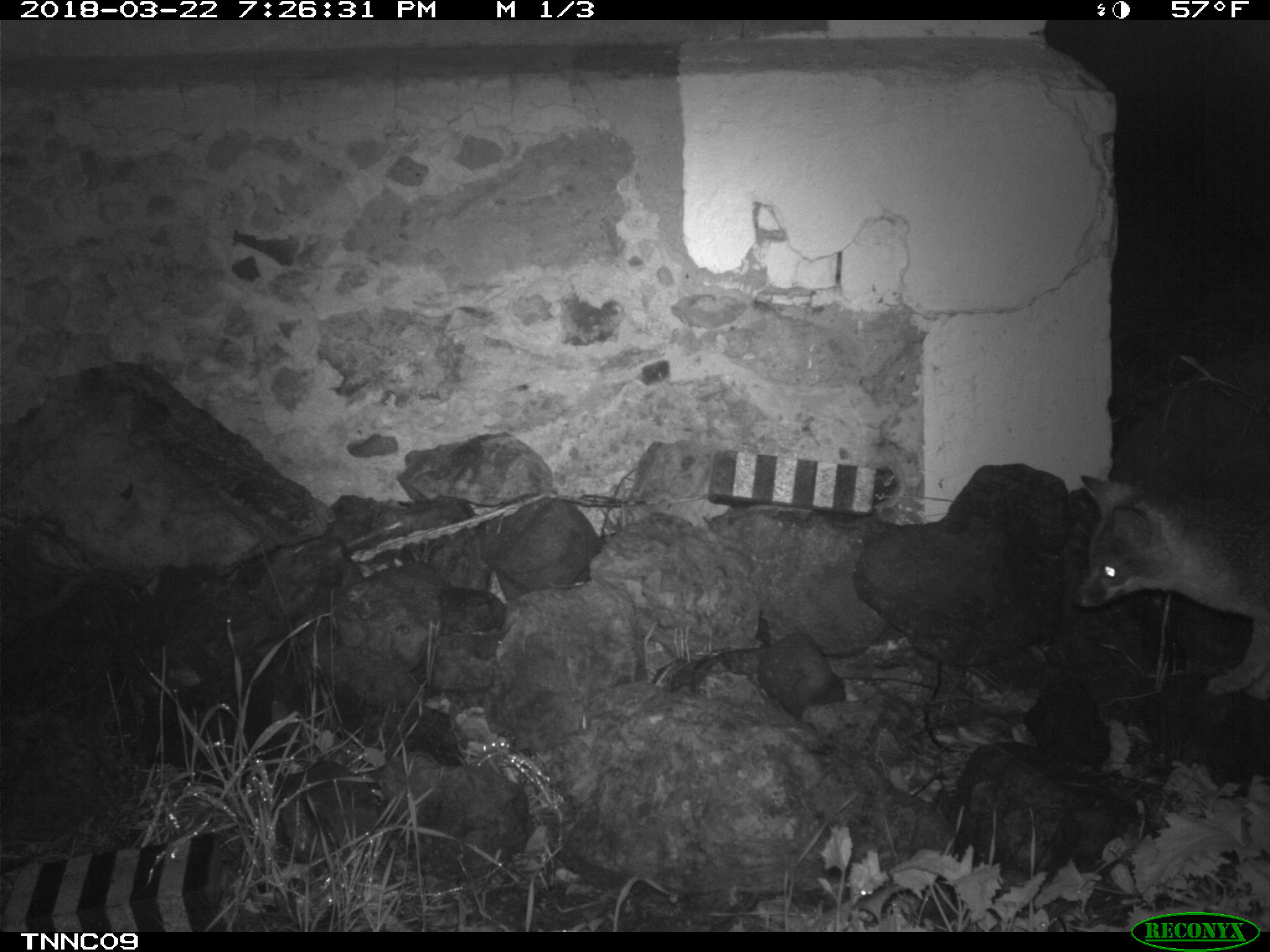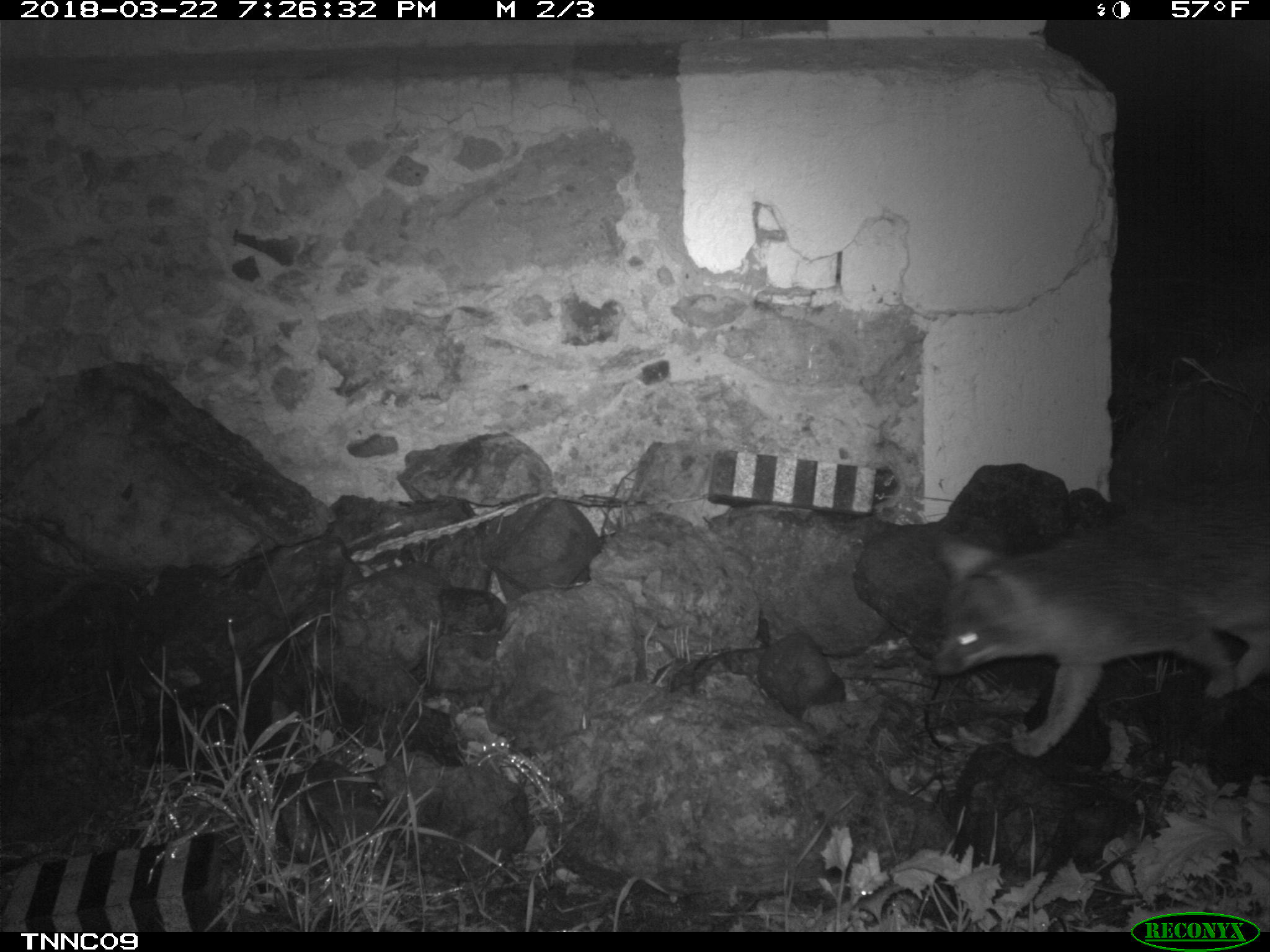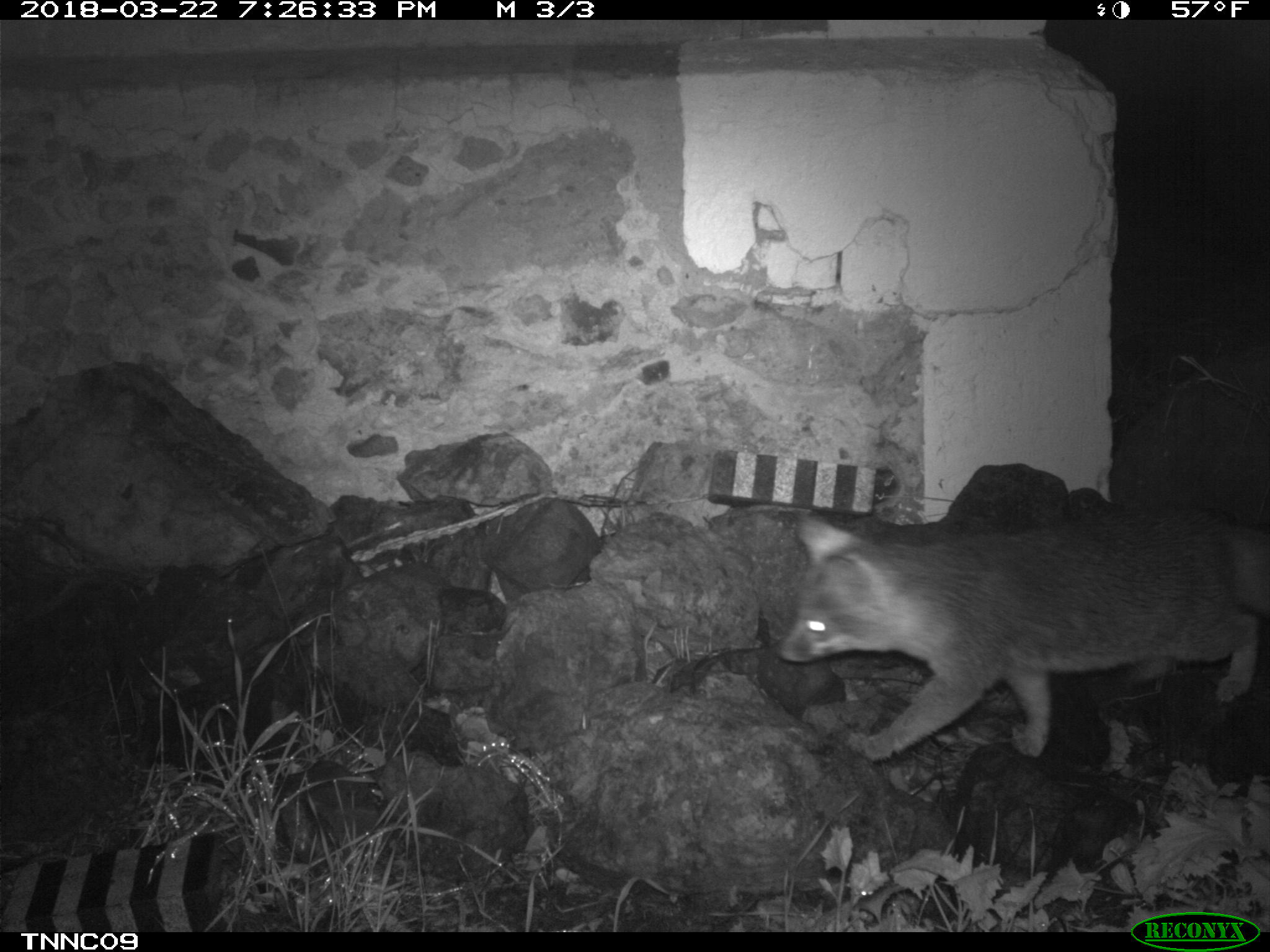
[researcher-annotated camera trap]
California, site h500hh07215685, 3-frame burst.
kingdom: Animalia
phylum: Chordata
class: Mammalia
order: Carnivora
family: Canidae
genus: Urocyon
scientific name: Urocyon littoralis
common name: island fox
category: fox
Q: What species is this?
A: Fox (island fox) (Urocyon littoralis).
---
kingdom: Animalia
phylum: Chordata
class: Mammalia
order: Rodentia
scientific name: Rodentia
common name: rodent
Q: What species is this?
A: Rodent (Rodentia).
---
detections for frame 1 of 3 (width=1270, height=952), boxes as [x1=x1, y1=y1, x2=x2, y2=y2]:
fox: [x1=1070, y1=474, x2=1269, y2=703]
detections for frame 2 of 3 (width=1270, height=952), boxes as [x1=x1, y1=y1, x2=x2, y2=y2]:
fox: [x1=927, y1=474, x2=1269, y2=758]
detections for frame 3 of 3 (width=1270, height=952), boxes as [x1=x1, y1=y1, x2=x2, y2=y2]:
rodent: [x1=777, y1=512, x2=1269, y2=761]